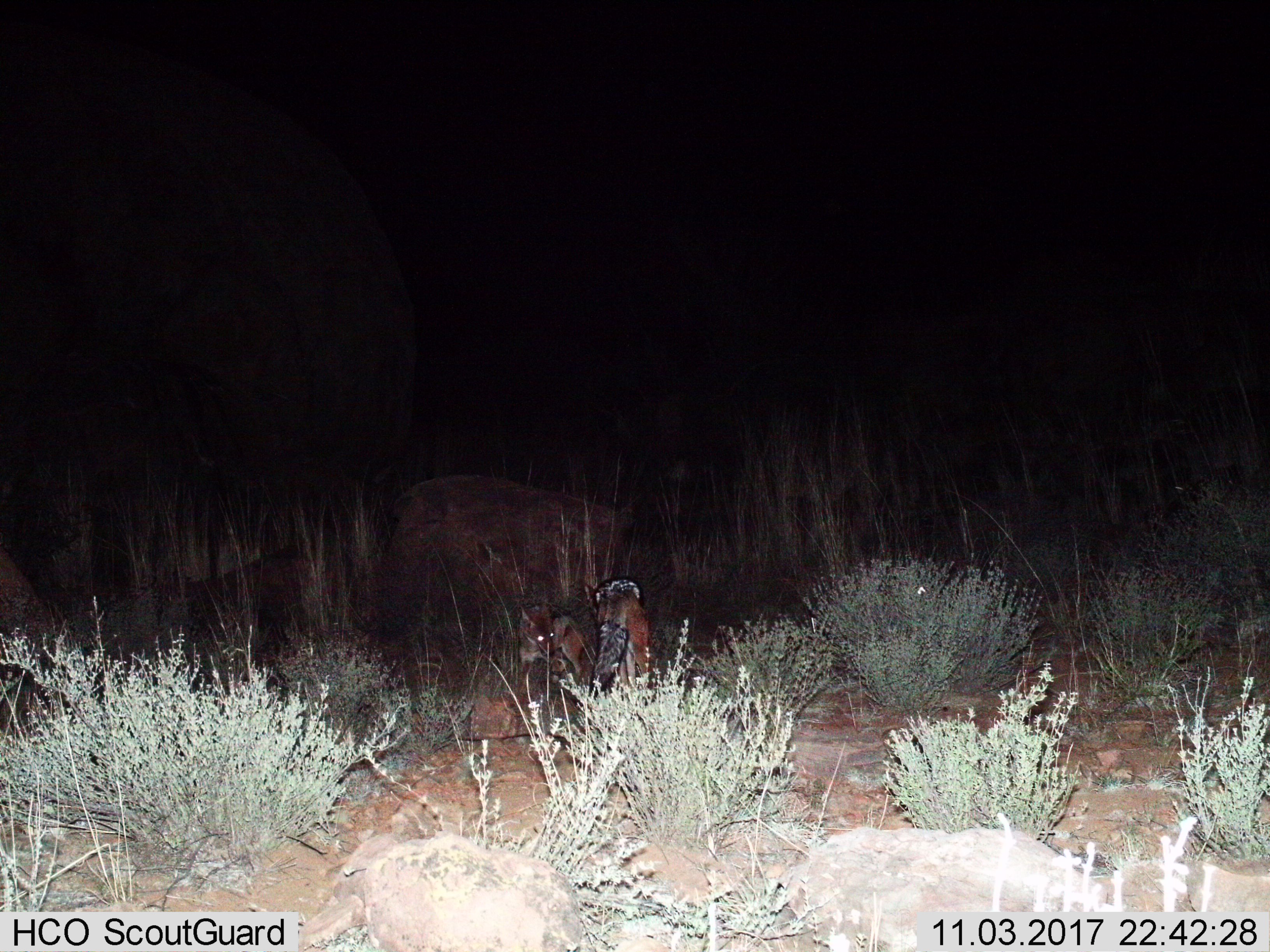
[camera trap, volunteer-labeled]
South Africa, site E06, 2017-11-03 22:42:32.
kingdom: Animalia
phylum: Chordata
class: Mammalia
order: Carnivora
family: Canidae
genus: Lupulella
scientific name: Lupulella mesomelas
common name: black-backed jackal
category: jackalblackbacked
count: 2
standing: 22%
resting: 0%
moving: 22%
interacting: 89%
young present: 22%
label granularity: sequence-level